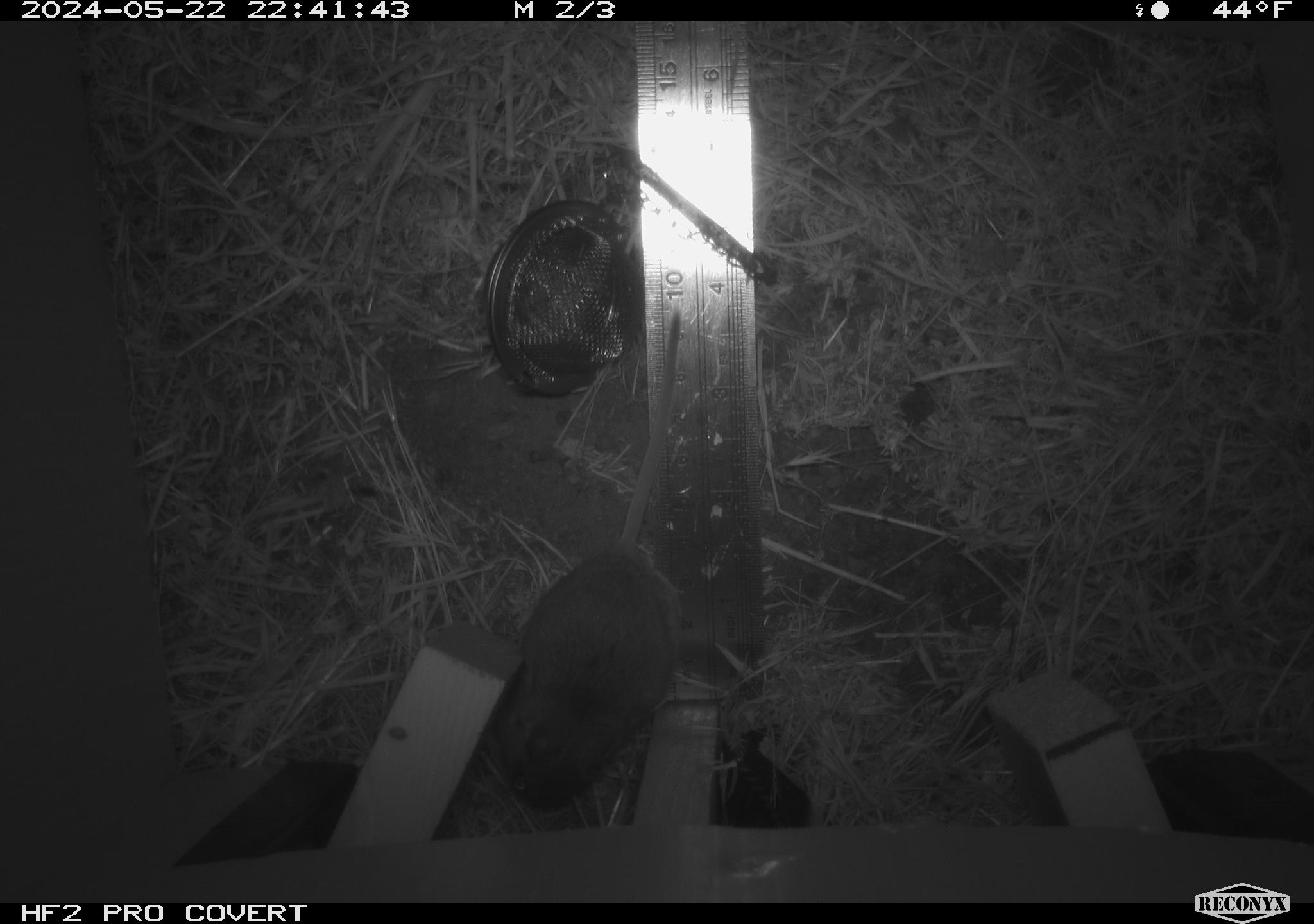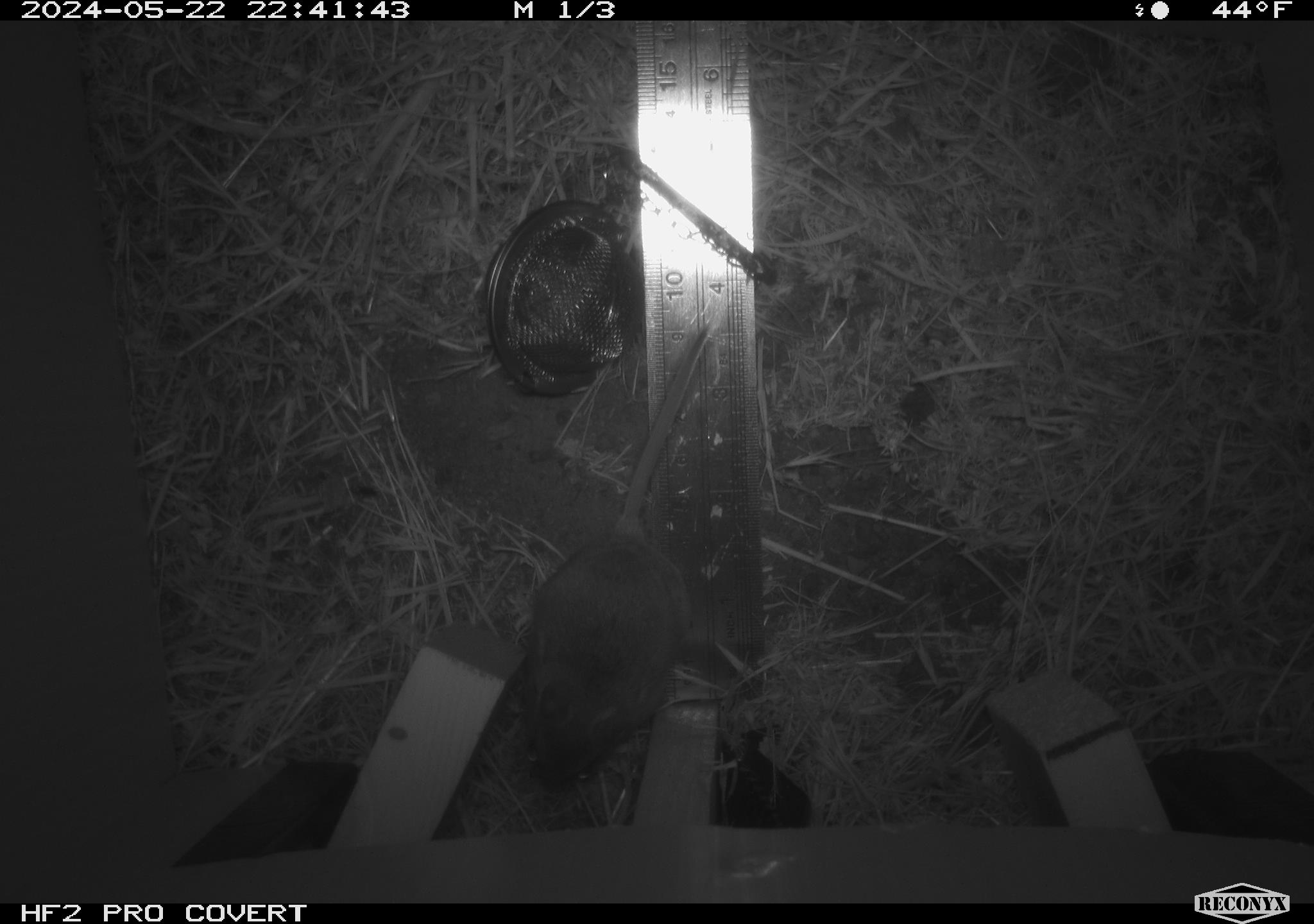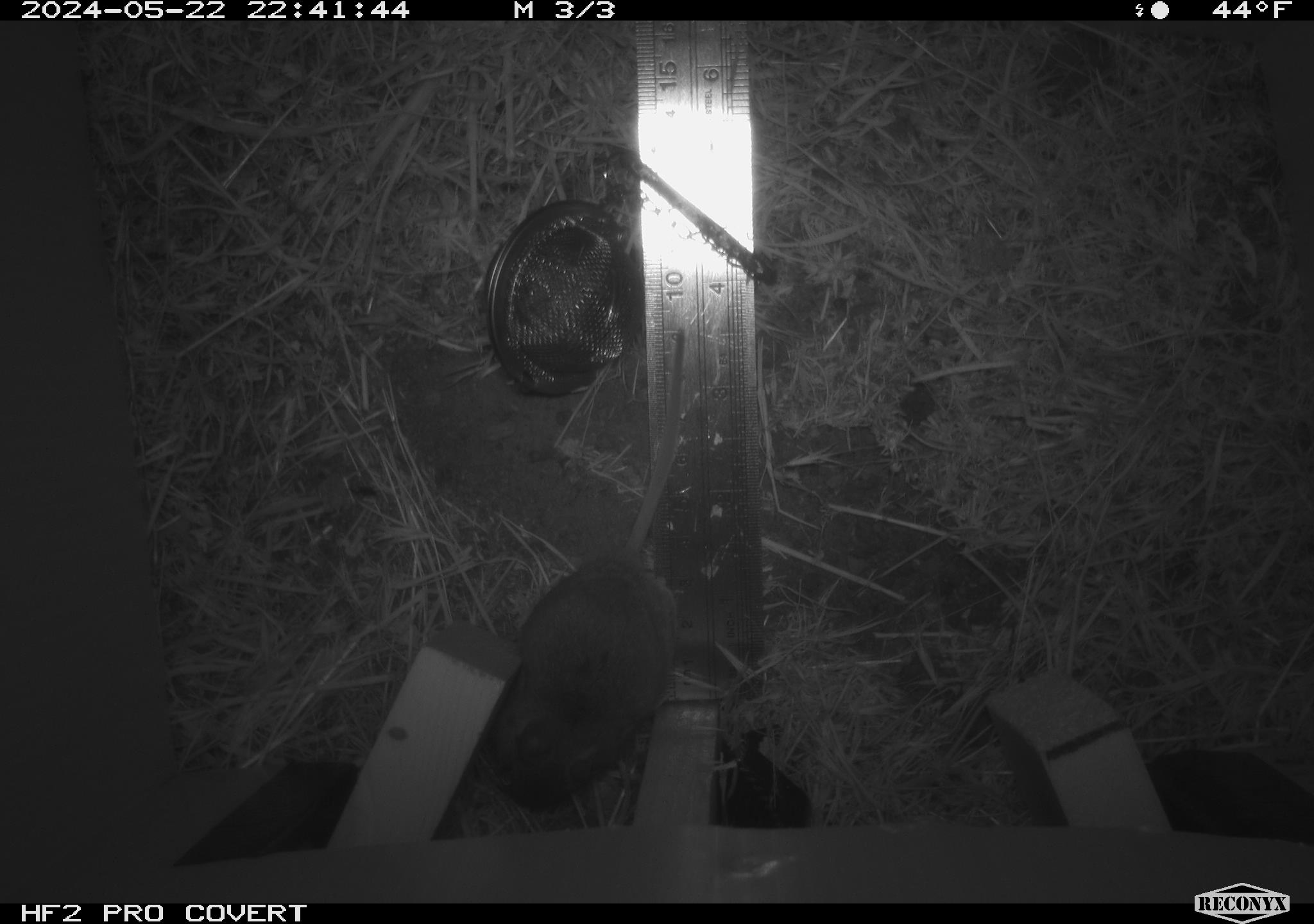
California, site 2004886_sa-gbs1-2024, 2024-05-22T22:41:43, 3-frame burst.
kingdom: Animalia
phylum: Chordata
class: Mammalia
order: Rodentia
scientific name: Rodentia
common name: mouse species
Mouse species (Rodentia).